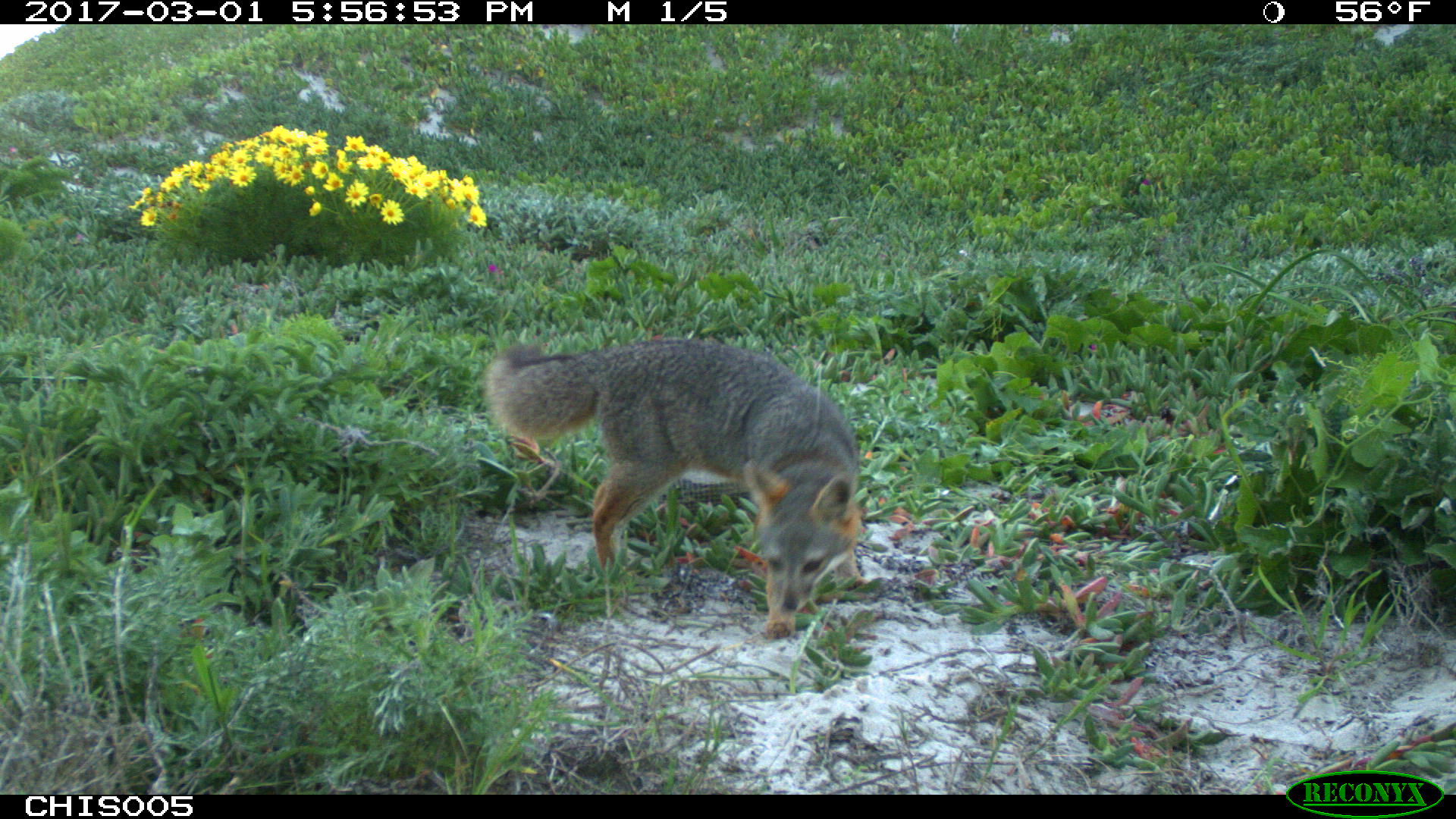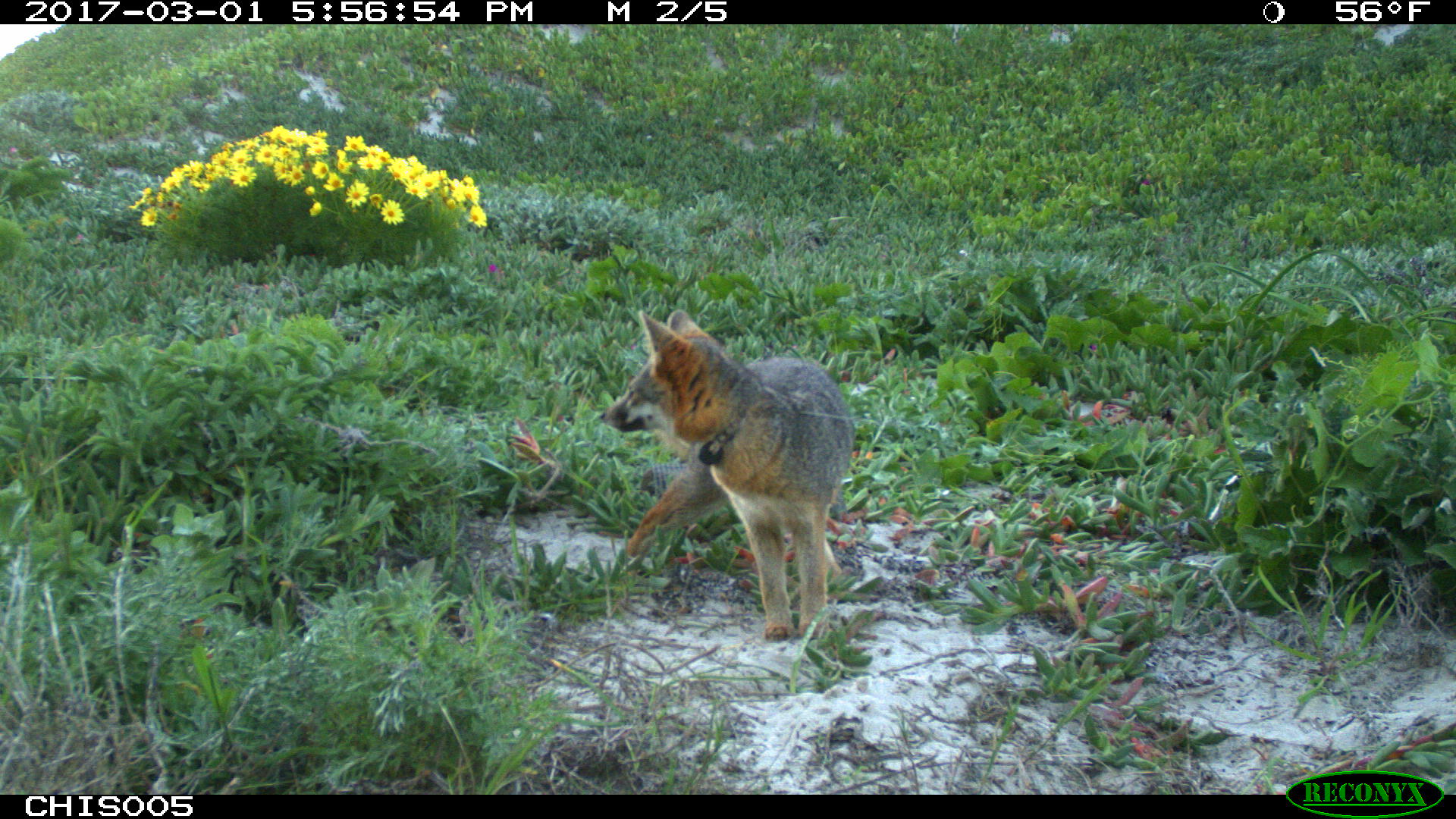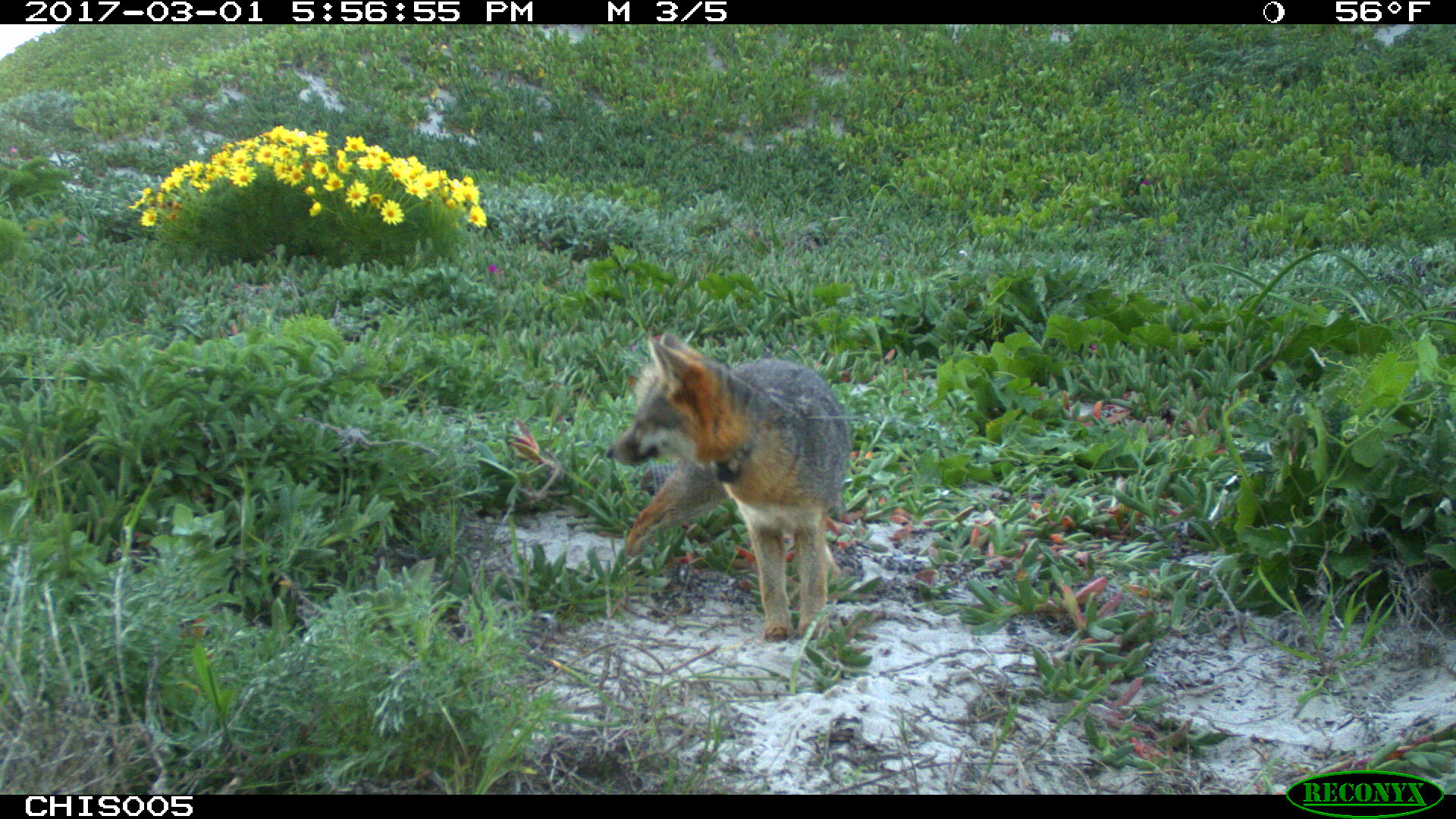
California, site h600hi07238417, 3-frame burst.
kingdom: Animalia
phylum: Chordata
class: Mammalia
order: Carnivora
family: Canidae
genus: Urocyon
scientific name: Urocyon littoralis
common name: island fox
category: fox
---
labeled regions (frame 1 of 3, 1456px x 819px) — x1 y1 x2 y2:
fox: 482 338 867 639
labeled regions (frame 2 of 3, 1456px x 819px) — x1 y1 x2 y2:
fox: 600 308 855 639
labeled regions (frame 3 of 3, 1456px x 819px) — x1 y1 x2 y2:
fox: 605 331 850 639